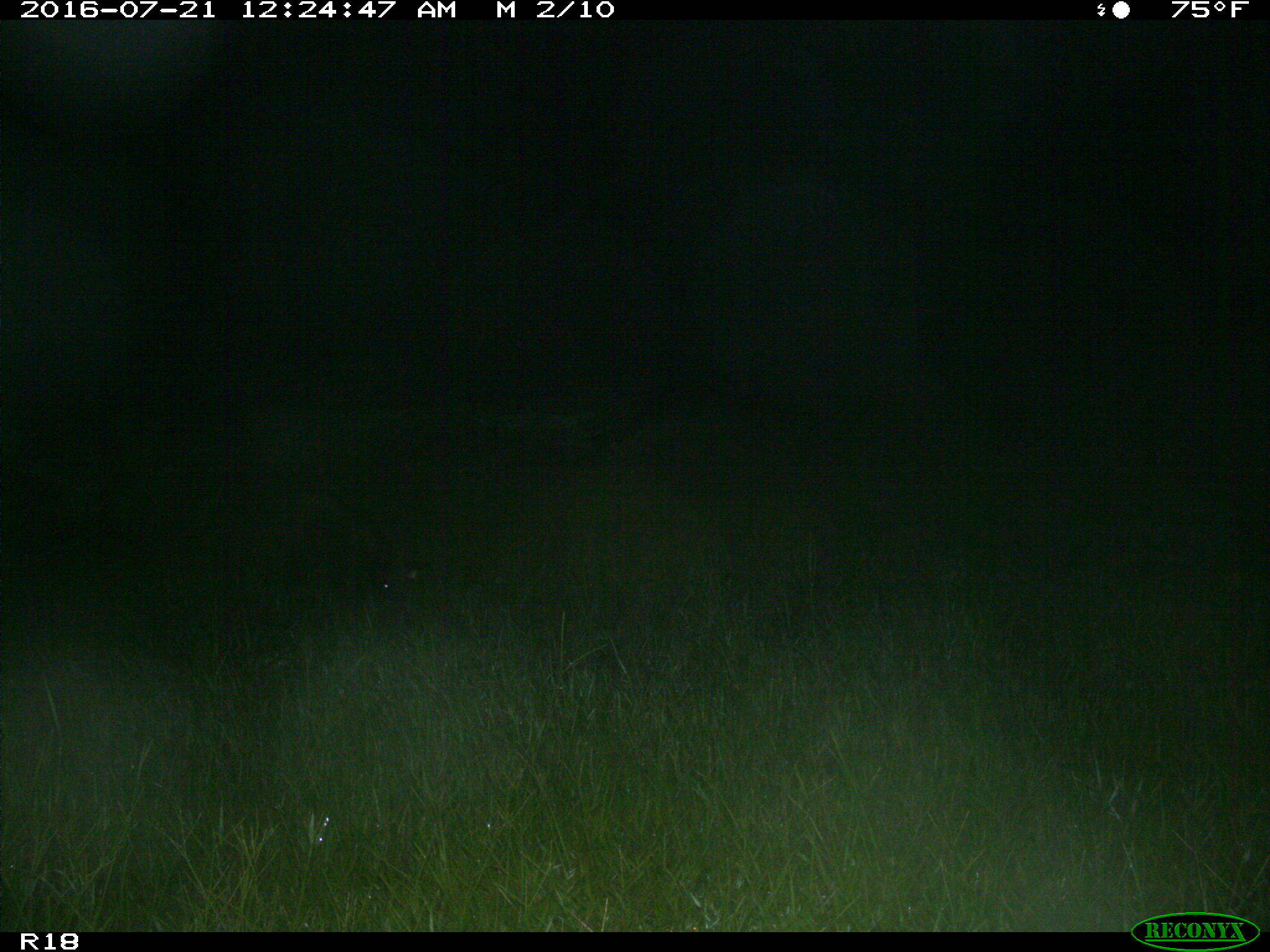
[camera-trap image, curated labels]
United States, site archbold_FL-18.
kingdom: Animalia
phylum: Chordata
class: Mammalia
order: Artiodactyla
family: Suidae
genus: Sus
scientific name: Sus scrofa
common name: wild boar